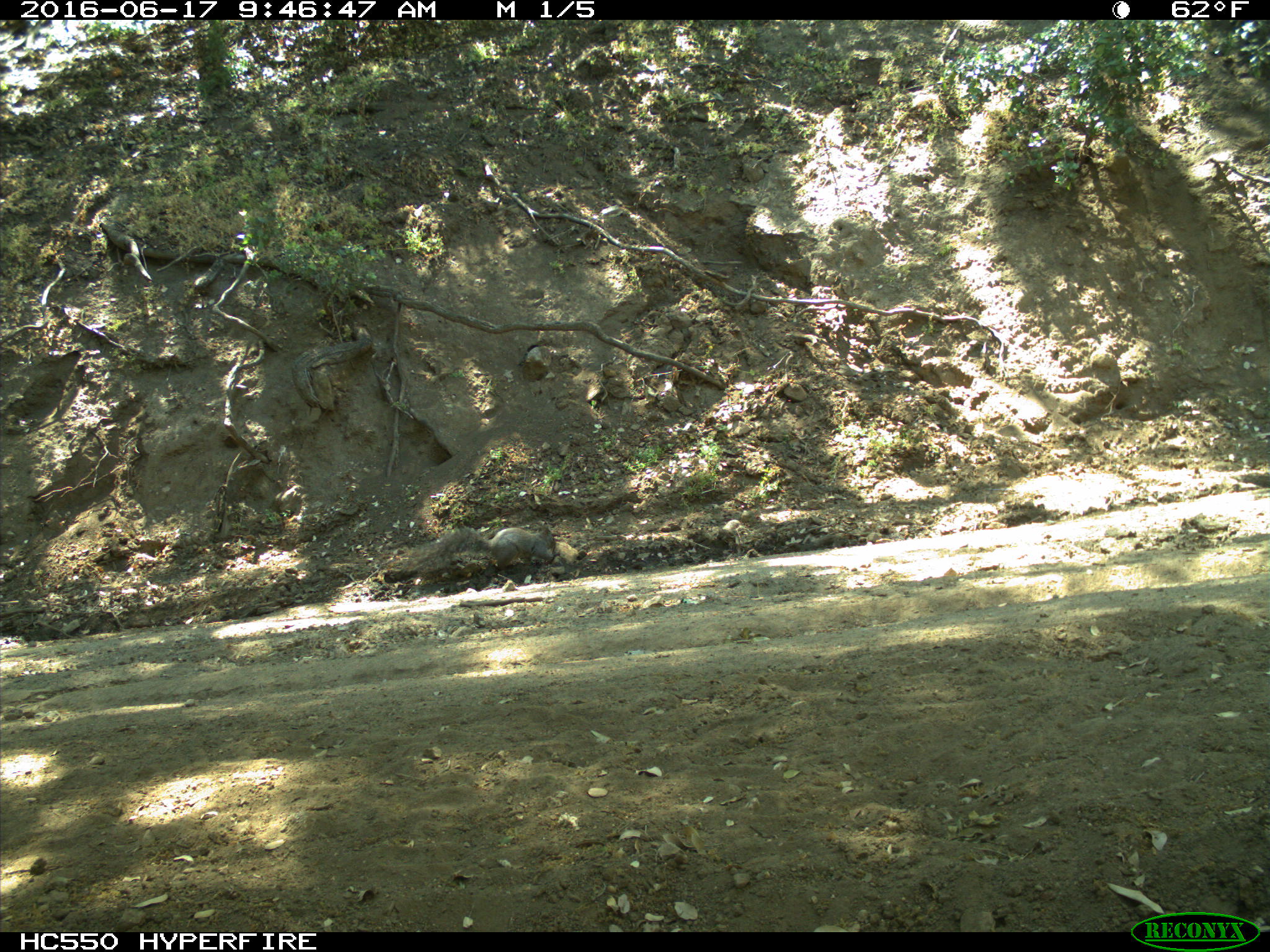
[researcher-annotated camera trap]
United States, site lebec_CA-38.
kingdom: Animalia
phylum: Chordata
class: Mammalia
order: Rodentia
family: Sciuridae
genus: Sciurus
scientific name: Sciurus carolinensis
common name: eastern gray squirrel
Sciurus carolinensis (eastern gray squirrel).